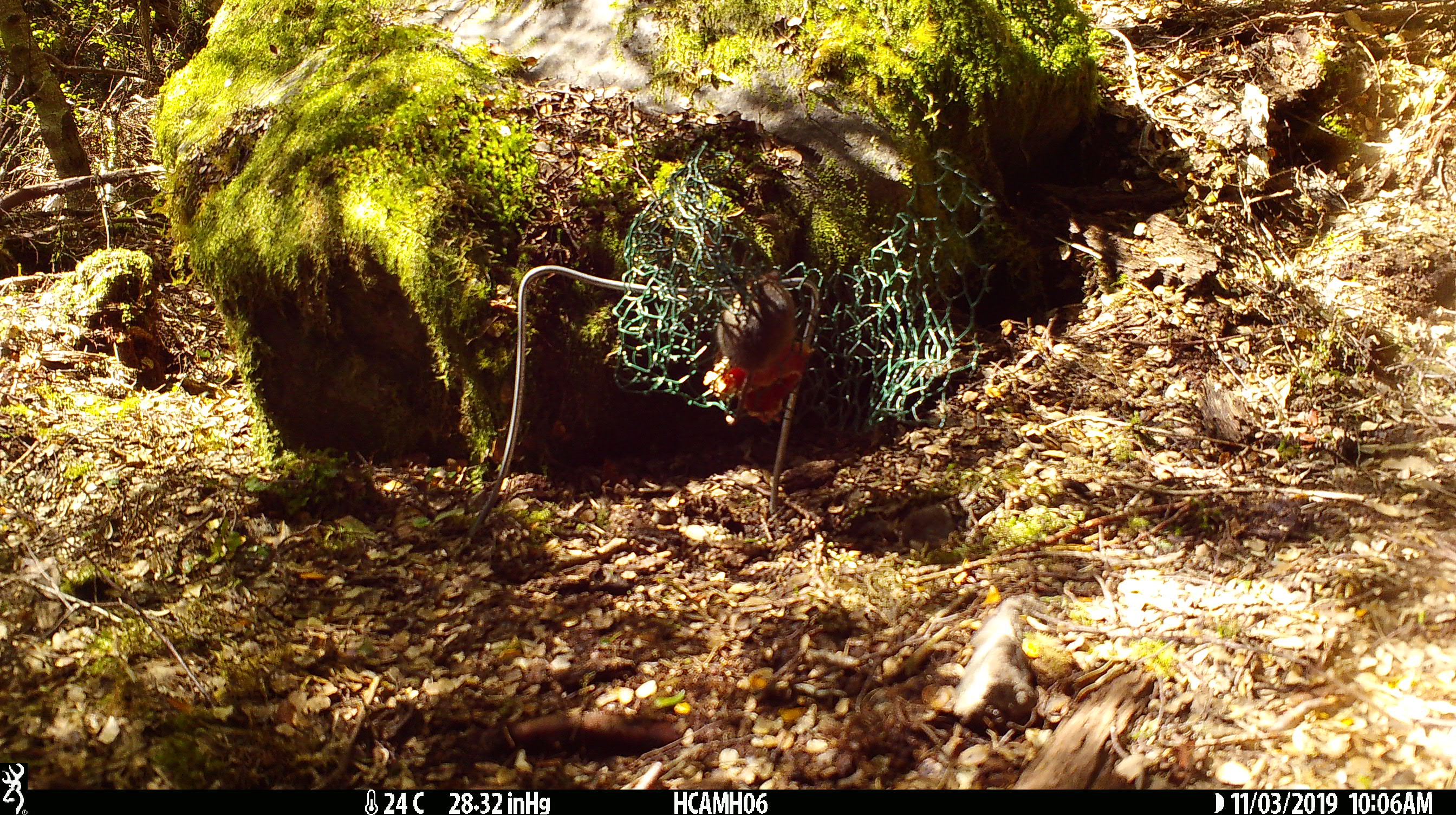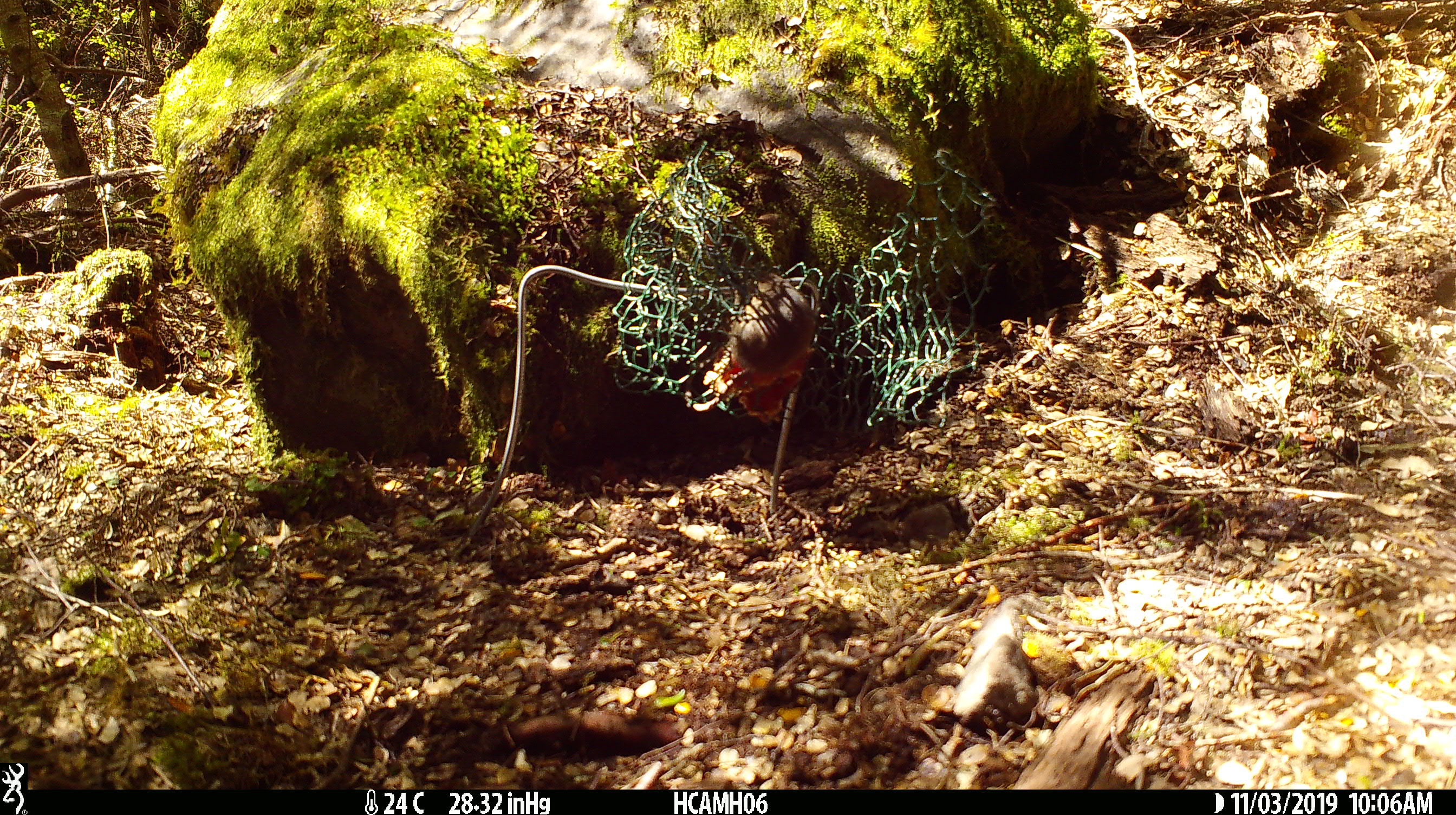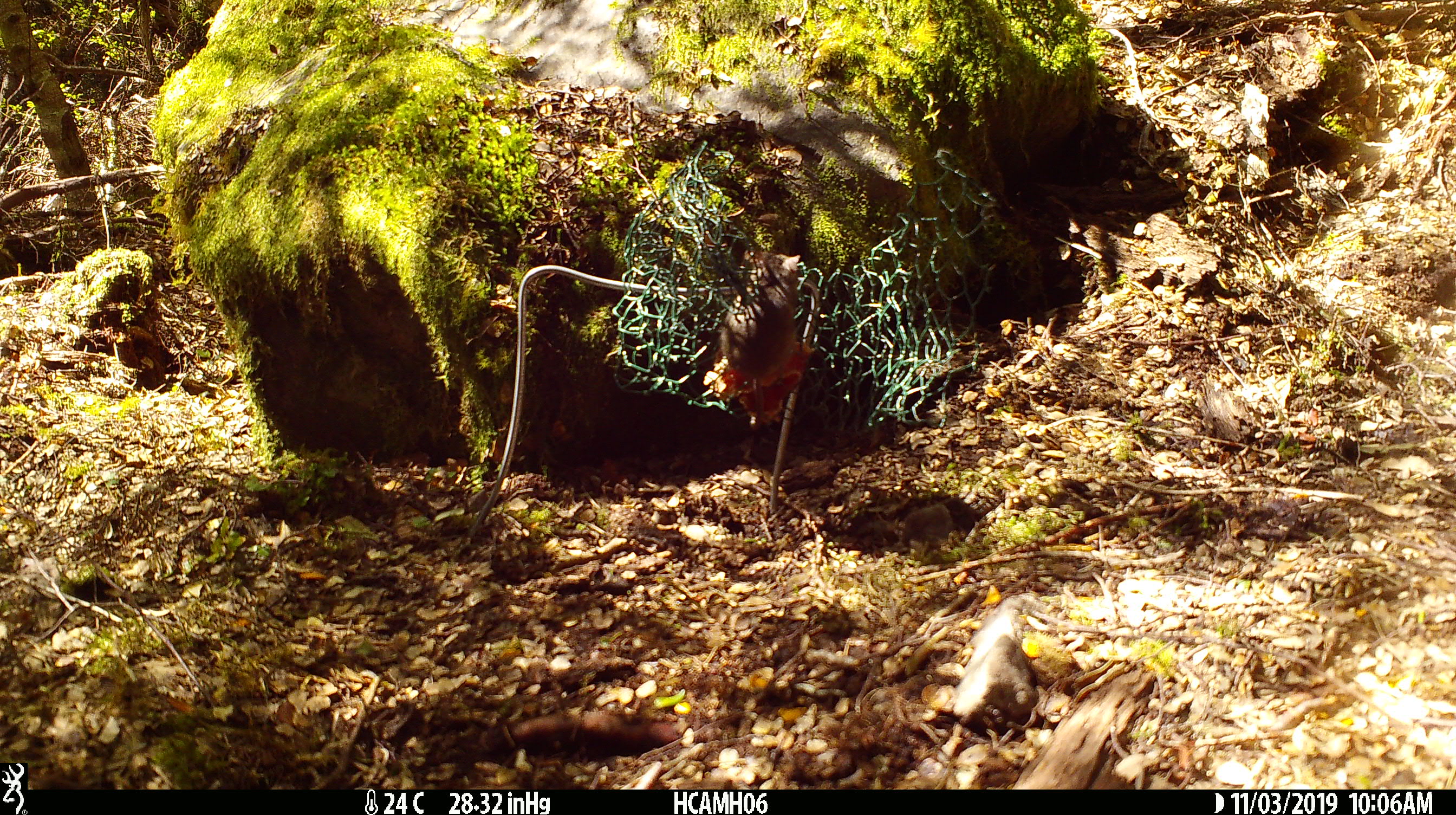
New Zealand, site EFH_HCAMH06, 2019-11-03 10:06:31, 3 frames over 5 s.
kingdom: Animalia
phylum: Chordata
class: Mammalia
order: Rodentia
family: Muridae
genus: Mus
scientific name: Mus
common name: mouse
Mouse (Mus).